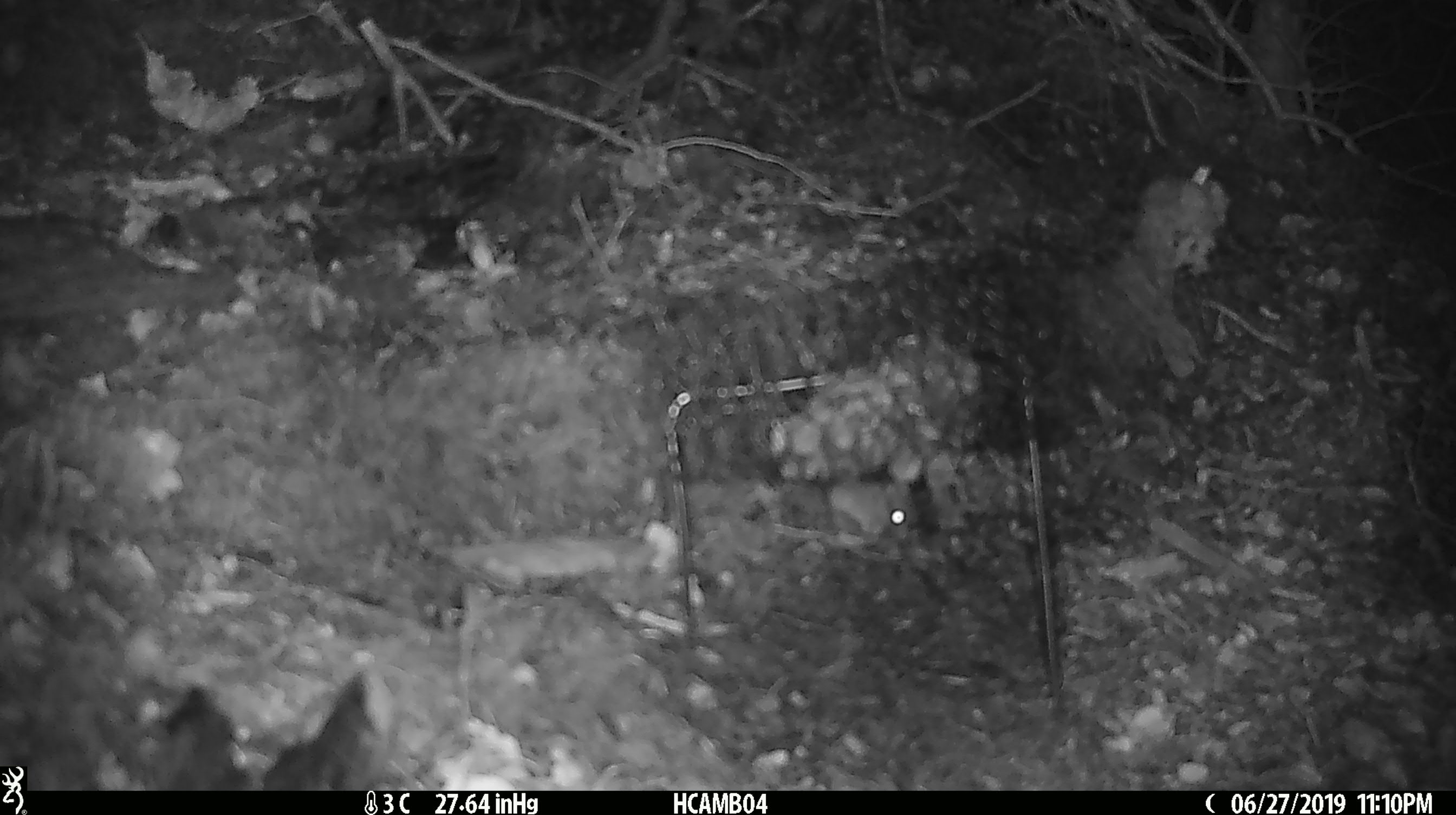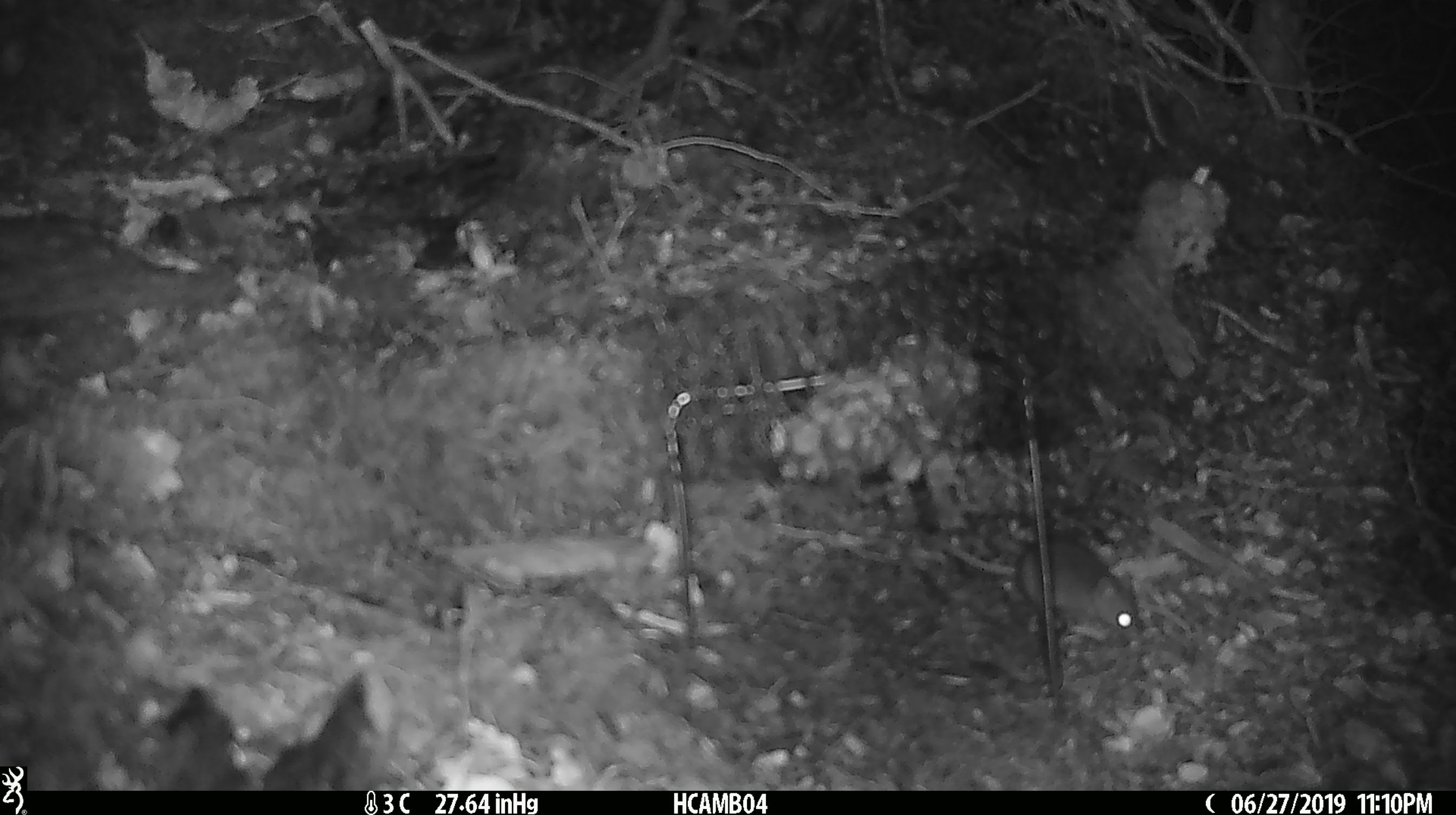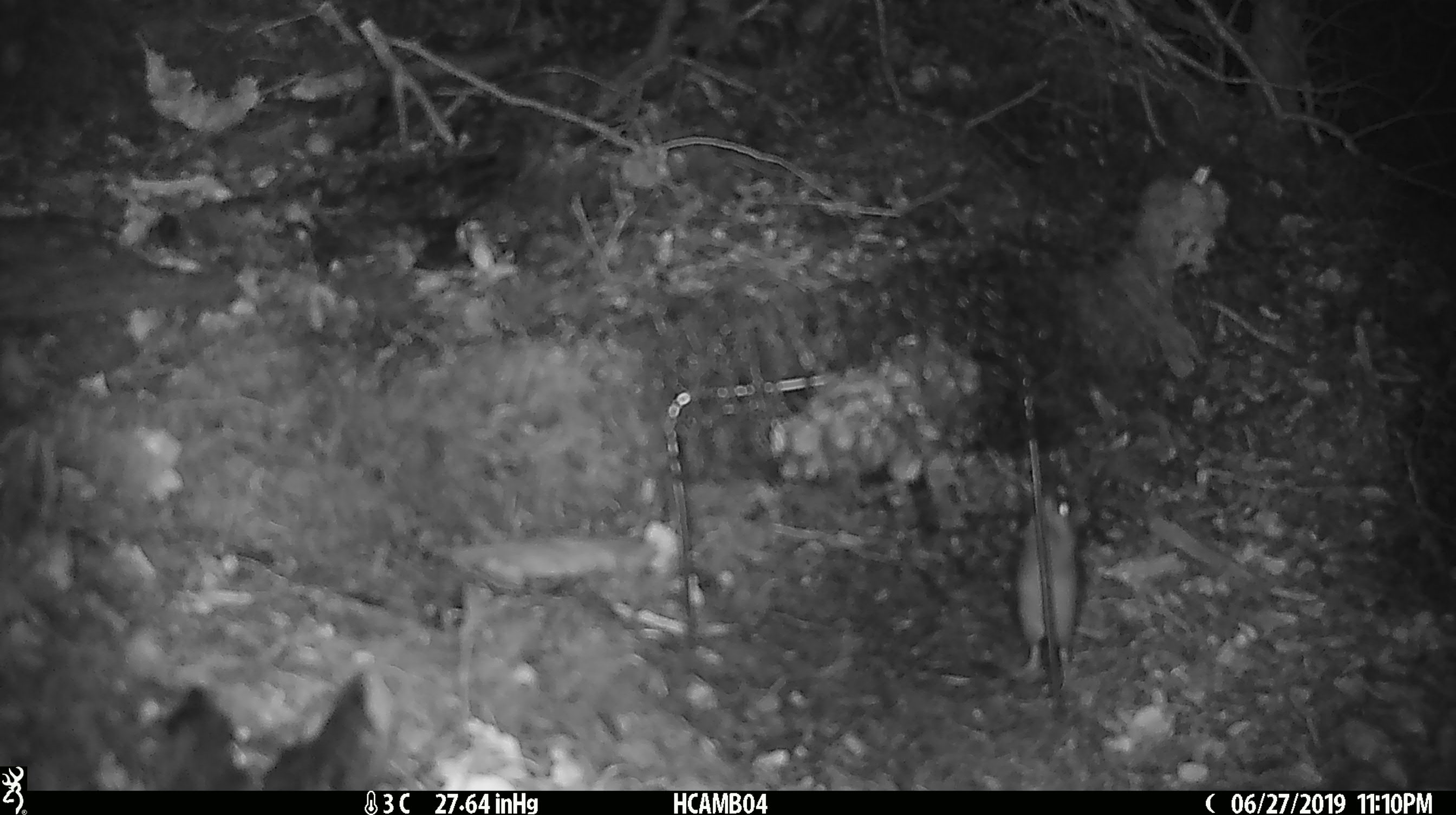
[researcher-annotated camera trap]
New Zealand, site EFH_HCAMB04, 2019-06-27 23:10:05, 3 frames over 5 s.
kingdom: Animalia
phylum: Chordata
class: Mammalia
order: Rodentia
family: Muridae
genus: Mus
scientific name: Mus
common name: mouse